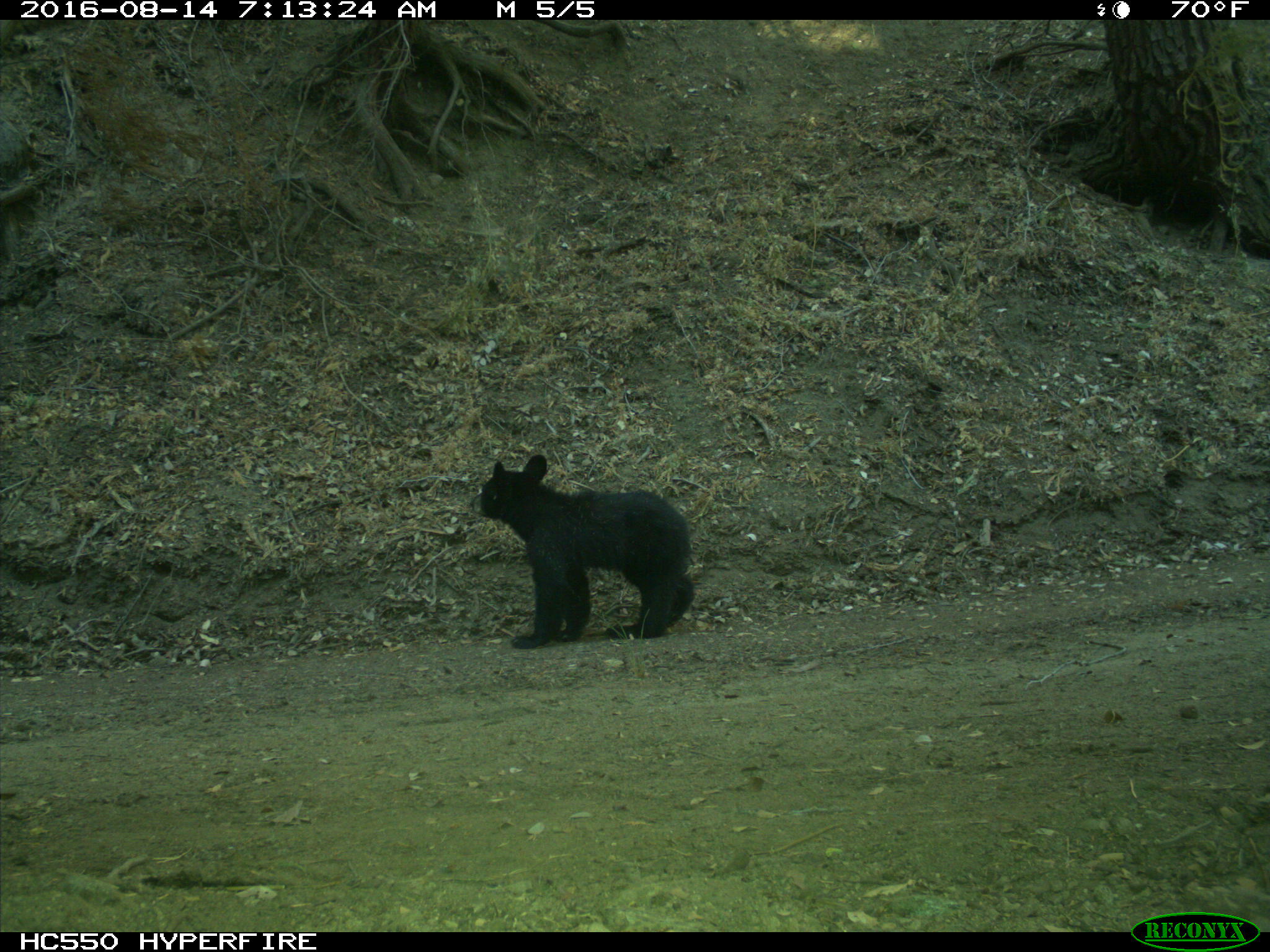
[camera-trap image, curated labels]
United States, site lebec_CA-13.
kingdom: Animalia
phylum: Chordata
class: Mammalia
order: Carnivora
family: Ursidae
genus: Ursus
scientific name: Ursus americanus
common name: american black bear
Ursus americanus (american black bear).